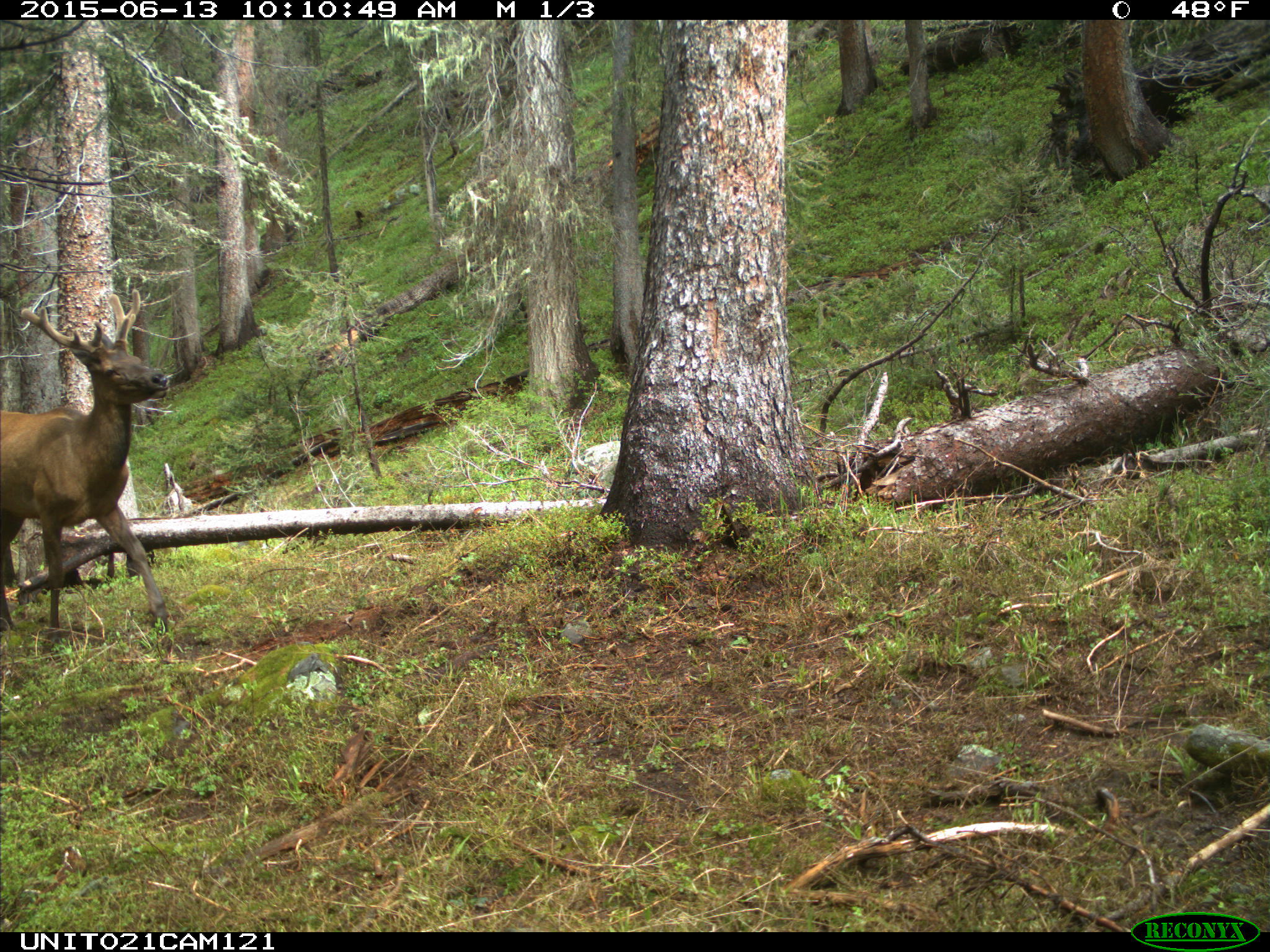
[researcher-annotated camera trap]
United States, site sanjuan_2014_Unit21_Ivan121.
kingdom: Animalia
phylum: Chordata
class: Mammalia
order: Artiodactyla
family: Cervidae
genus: Cervus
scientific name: Cervus elaphus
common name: red deer